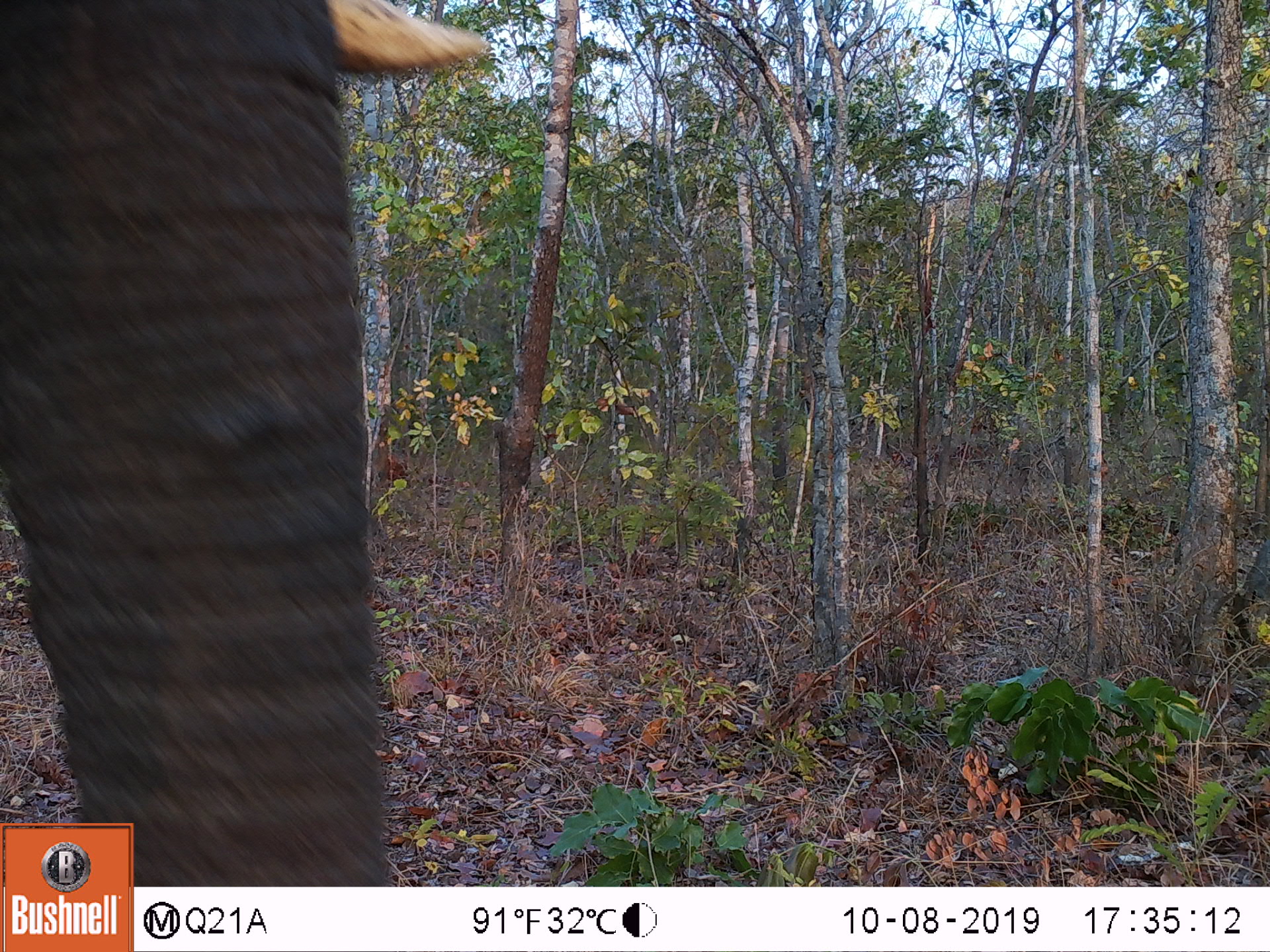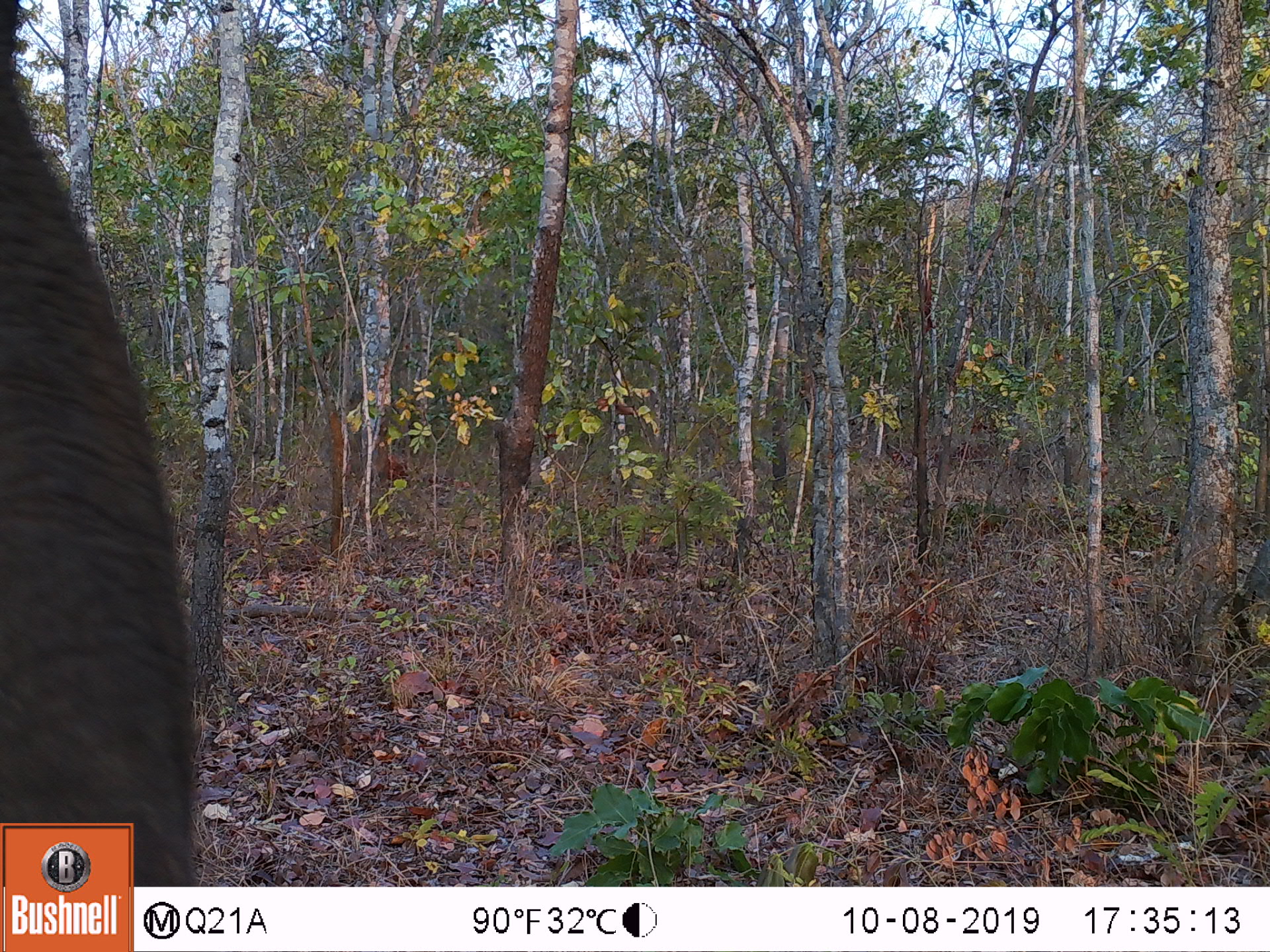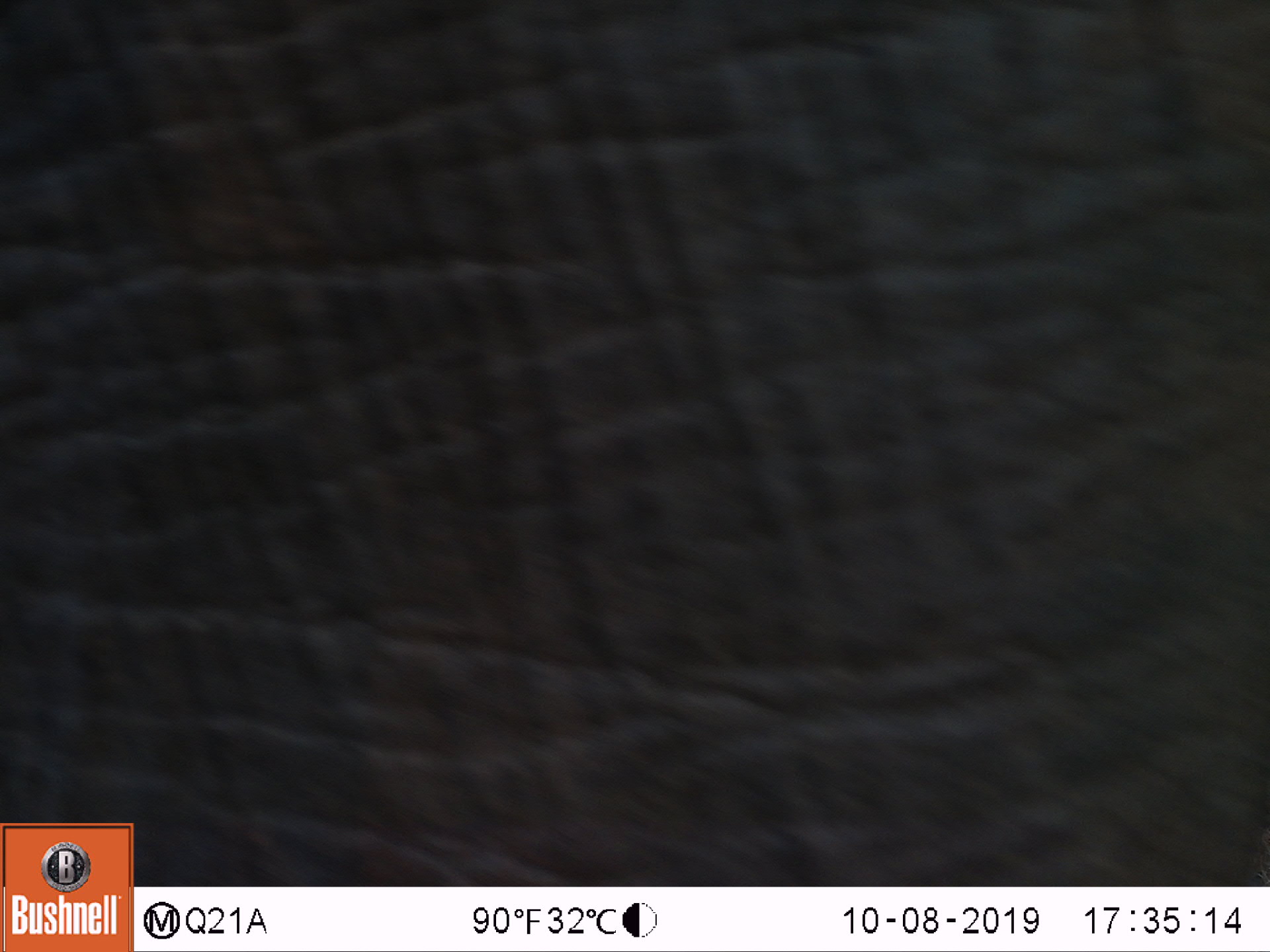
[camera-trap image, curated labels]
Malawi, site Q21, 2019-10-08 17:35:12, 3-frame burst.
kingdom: Animalia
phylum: Chordata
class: Mammalia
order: Proboscidea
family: Elephantidae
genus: Loxodonta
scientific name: Loxodonta africana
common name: african savanna elephant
African savanna elephant (Loxodonta africana), count 1.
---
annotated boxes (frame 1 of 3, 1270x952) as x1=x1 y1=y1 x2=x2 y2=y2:
african savanna elephant: x1=0 y1=0 x2=495 y2=821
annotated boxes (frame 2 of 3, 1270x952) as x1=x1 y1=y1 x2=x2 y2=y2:
african savanna elephant: x1=1 y1=6 x2=193 y2=814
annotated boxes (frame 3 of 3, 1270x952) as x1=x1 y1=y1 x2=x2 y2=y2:
african savanna elephant: x1=2 y1=4 x2=1262 y2=819